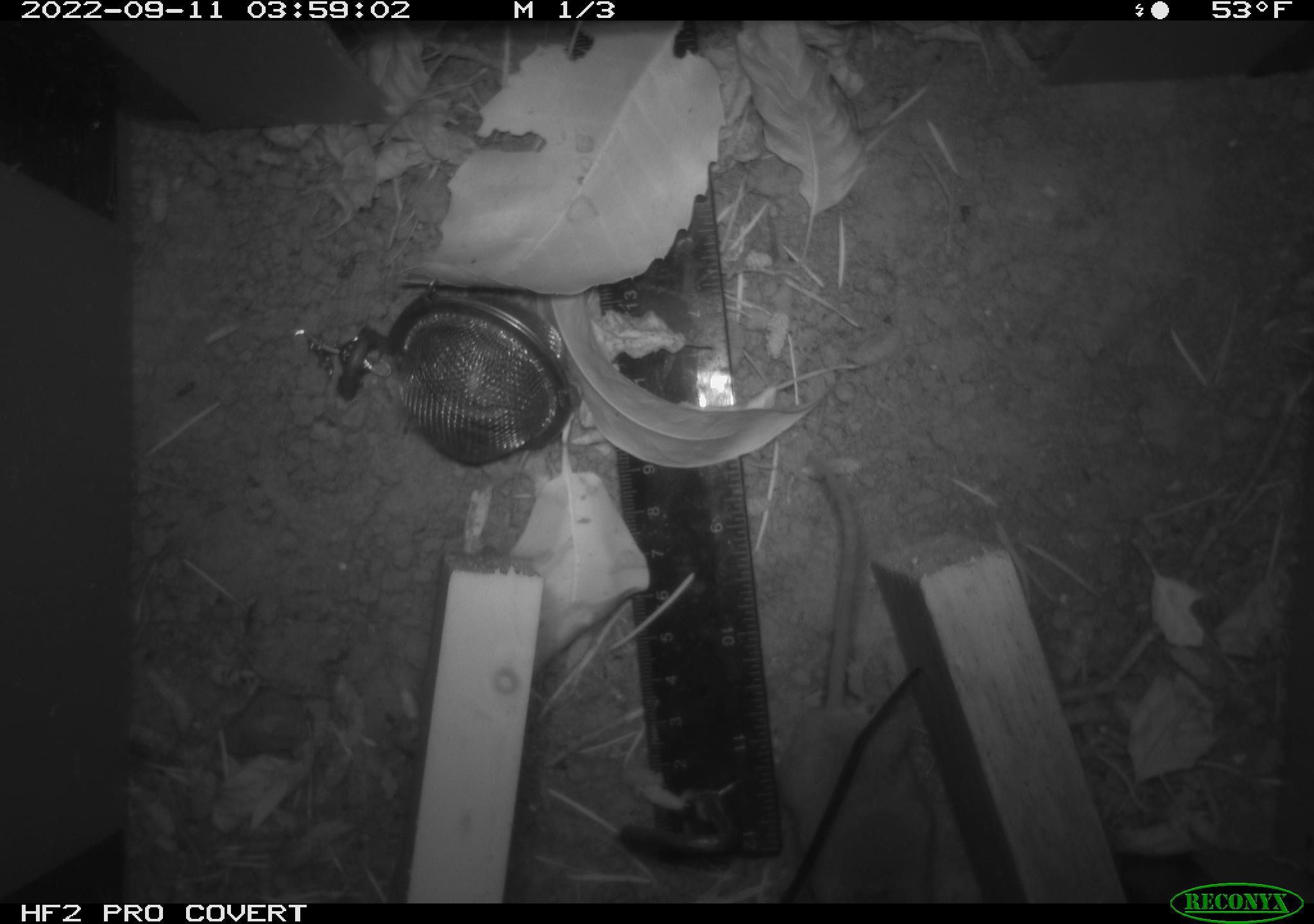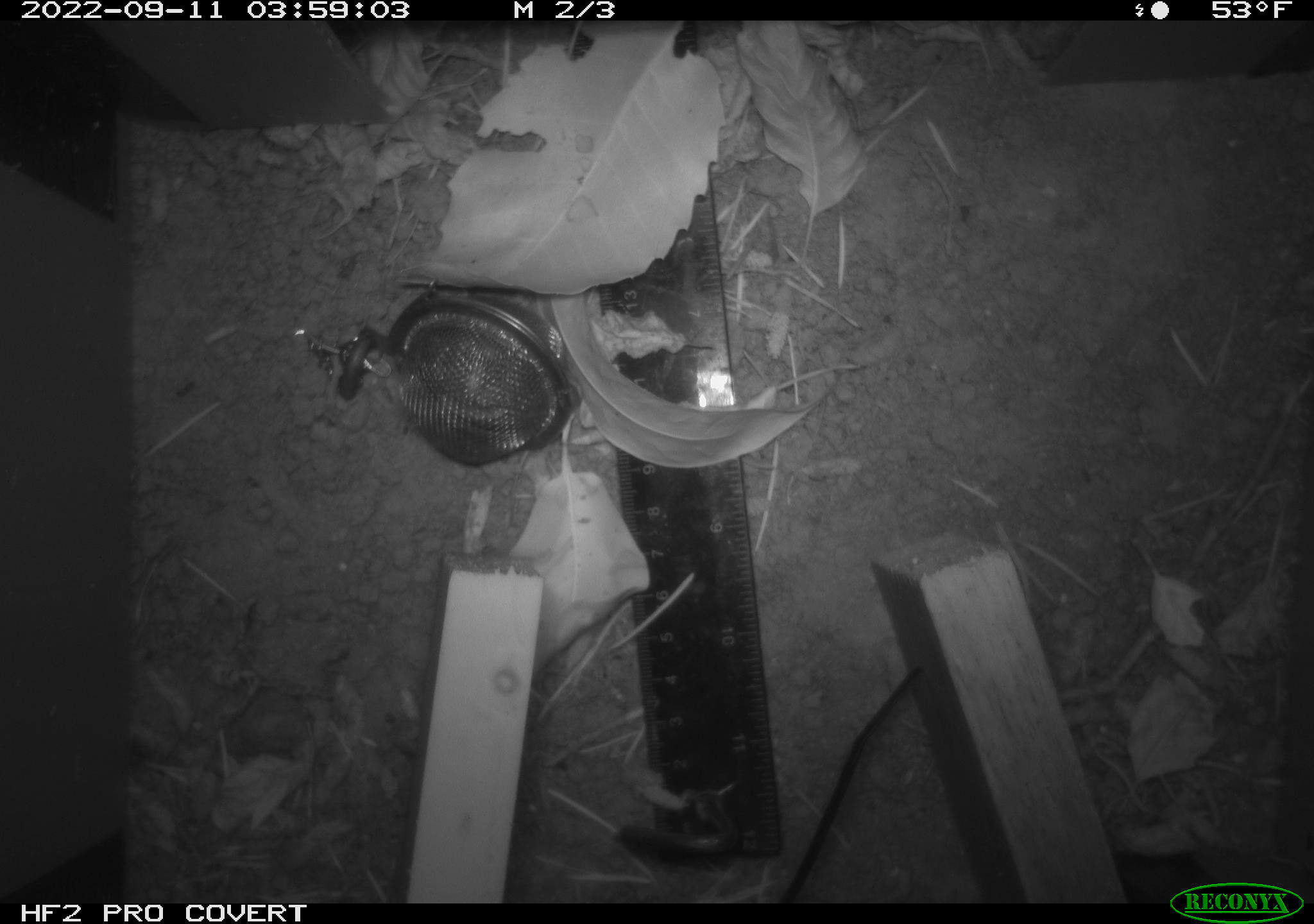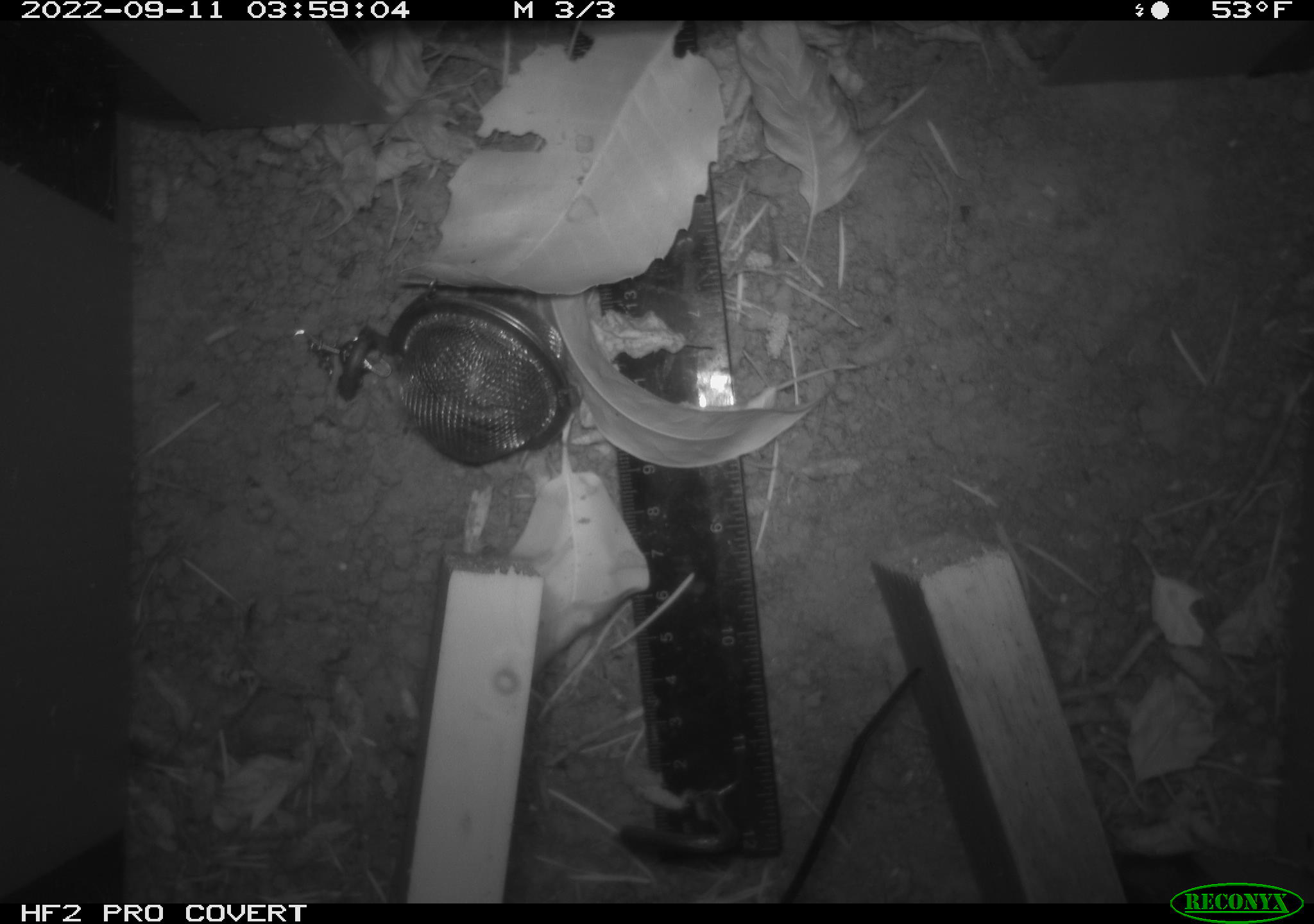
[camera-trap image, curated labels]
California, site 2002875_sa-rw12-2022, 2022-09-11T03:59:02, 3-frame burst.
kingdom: Animalia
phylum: Chordata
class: Mammalia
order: Rodentia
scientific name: Rodentia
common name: rodent